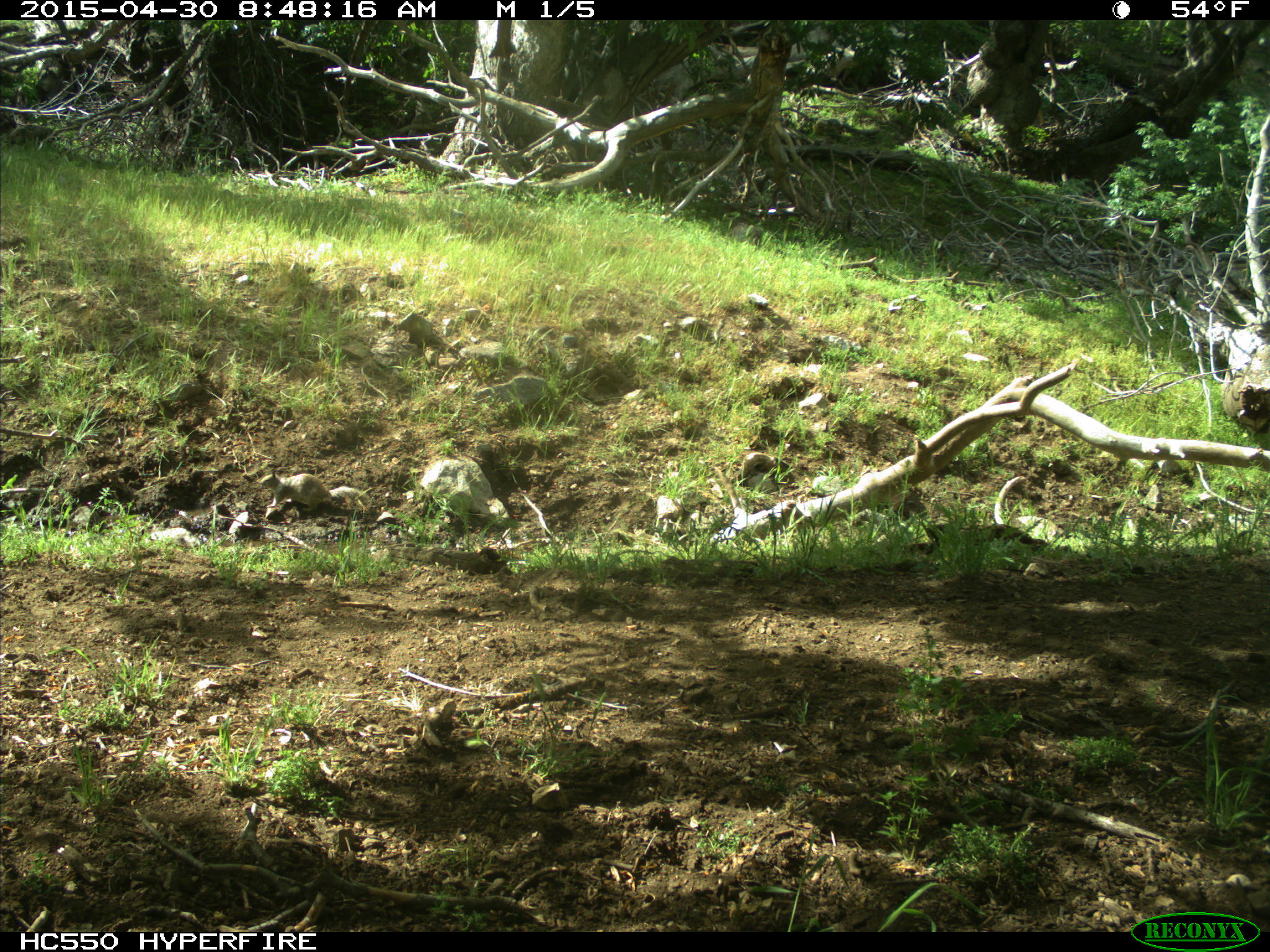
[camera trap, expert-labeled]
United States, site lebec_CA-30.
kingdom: Animalia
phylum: Chordata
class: Mammalia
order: Rodentia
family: Sciuridae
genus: Otospermophilus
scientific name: Otospermophilus beecheyi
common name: california ground squirrel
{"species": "Otospermophilus beecheyi (california ground squirrel)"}